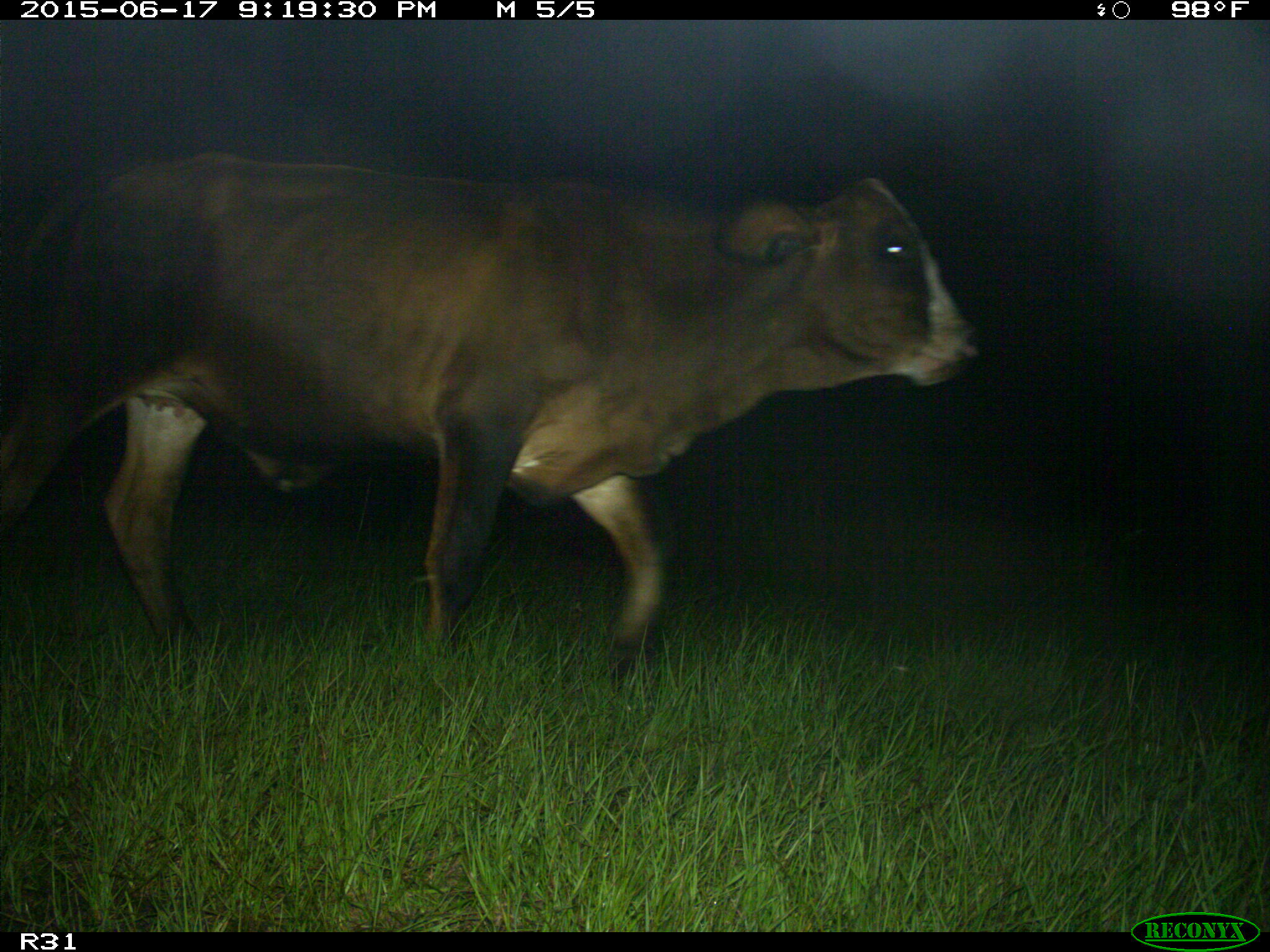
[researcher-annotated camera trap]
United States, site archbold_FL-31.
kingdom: Animalia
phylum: Chordata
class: Mammalia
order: Artiodactyla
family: Bovidae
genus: Bos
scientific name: Bos taurus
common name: domestic cow